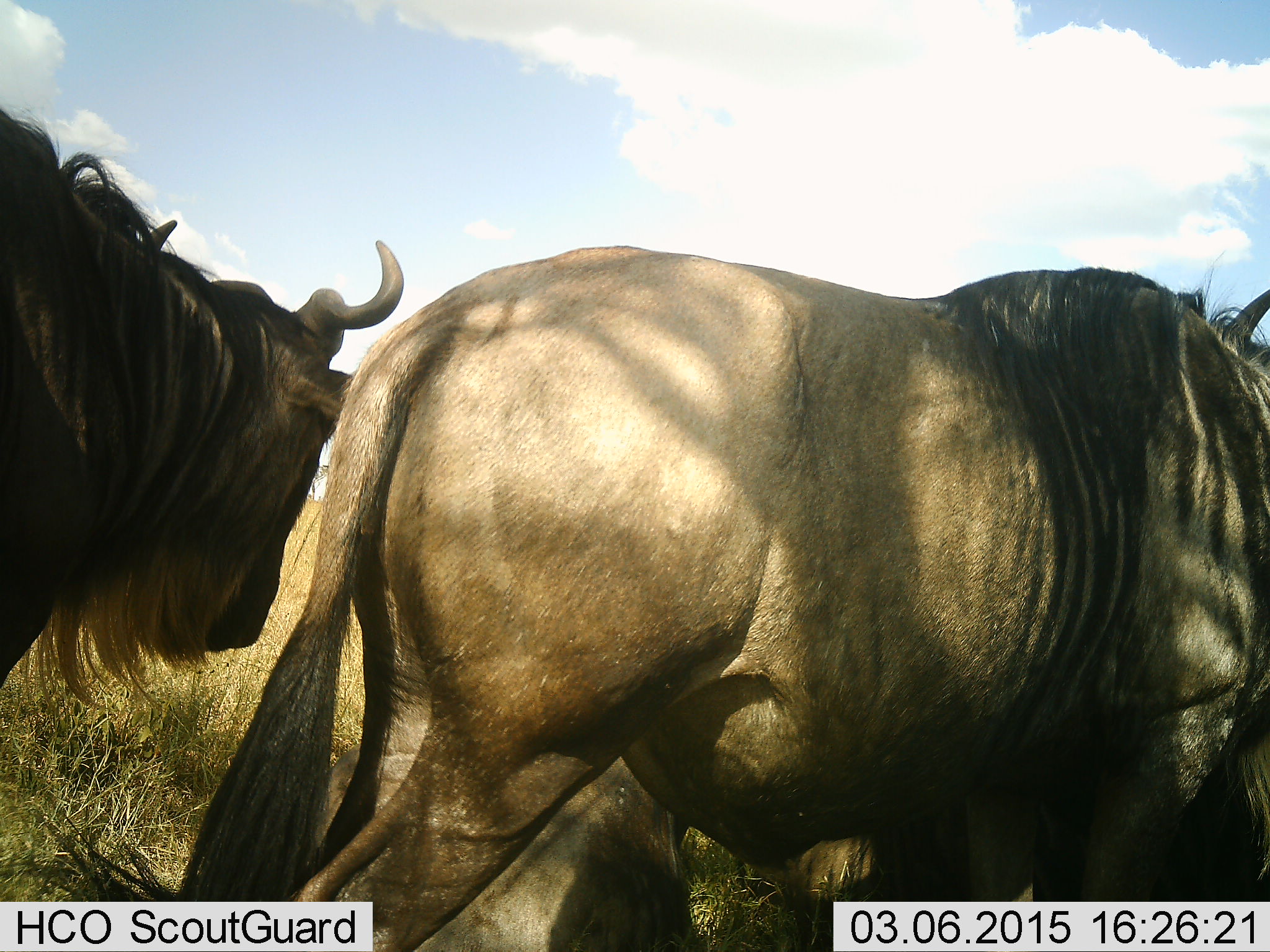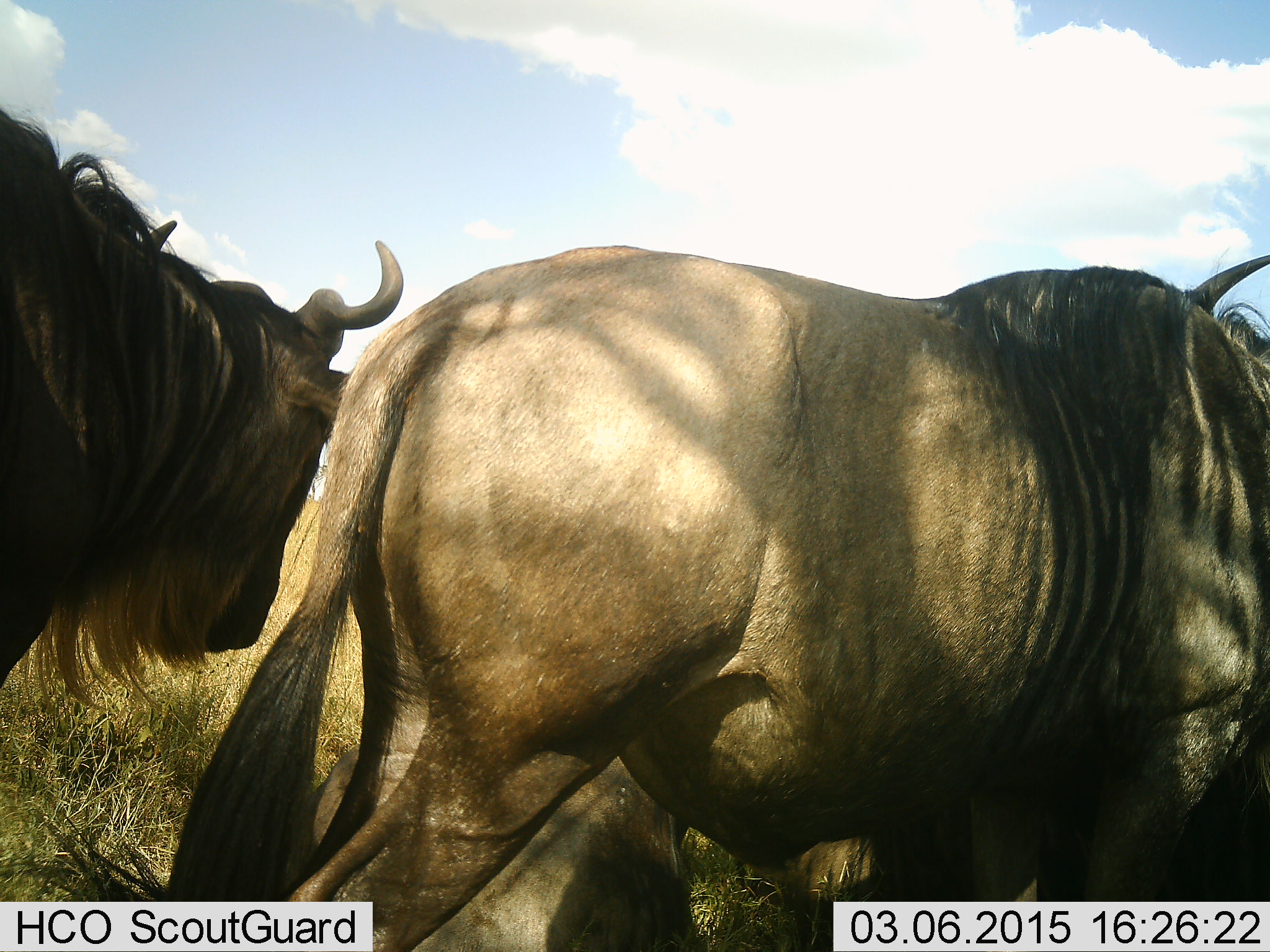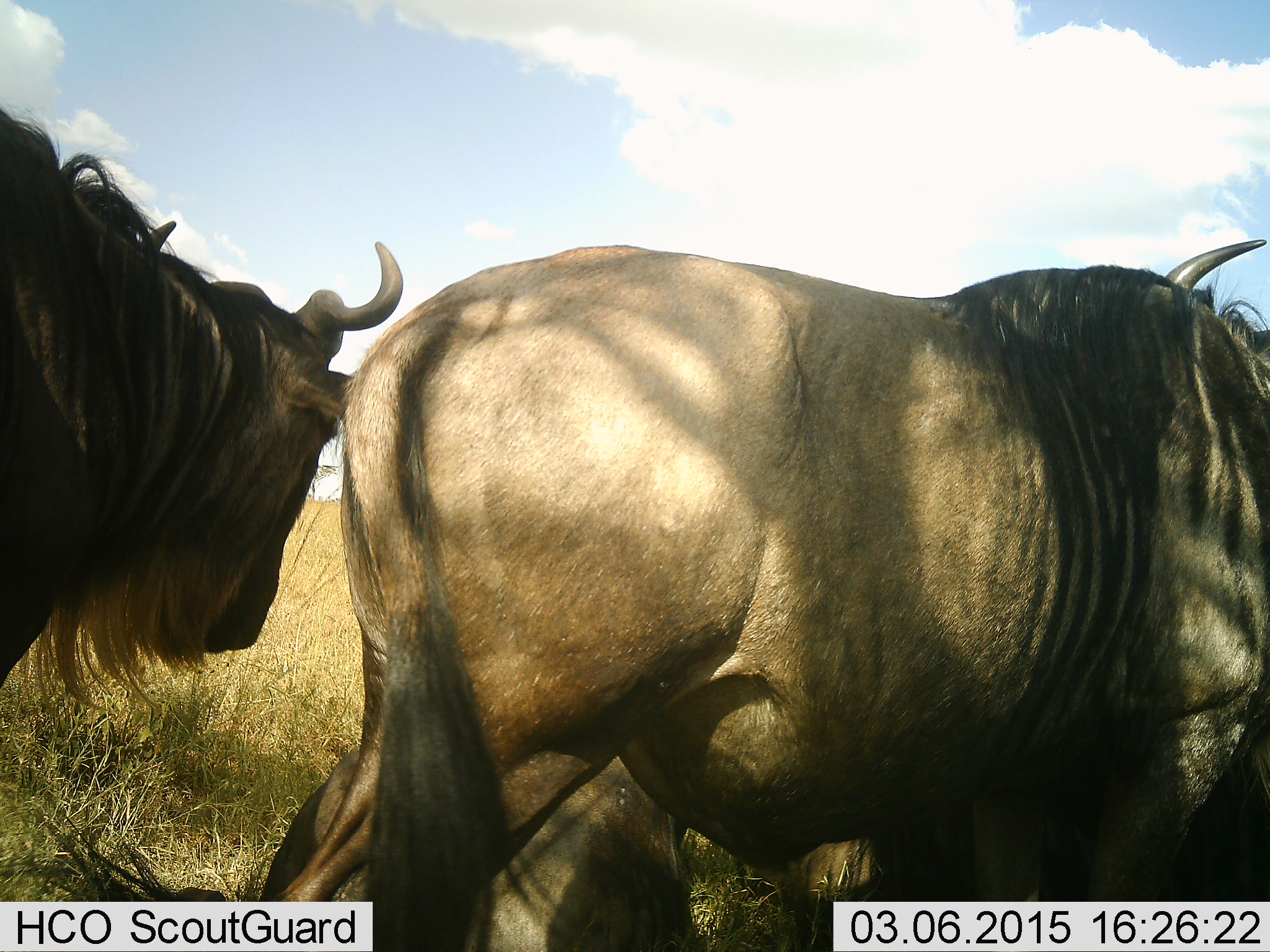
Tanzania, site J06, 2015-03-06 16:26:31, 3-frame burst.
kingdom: Animalia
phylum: Chordata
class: Mammalia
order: Artiodactyla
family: Bovidae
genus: Connochaetes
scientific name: Connochaetes taurinus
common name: blue wildebeest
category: wildebeest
Wildebeest (blue wildebeest) (Connochaetes taurinus), count 2. Behavior (volunteer vote fractions): standing 78%, resting 0%, moving 22%, interacting 0%. Young present (vote fraction): 0%. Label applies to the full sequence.